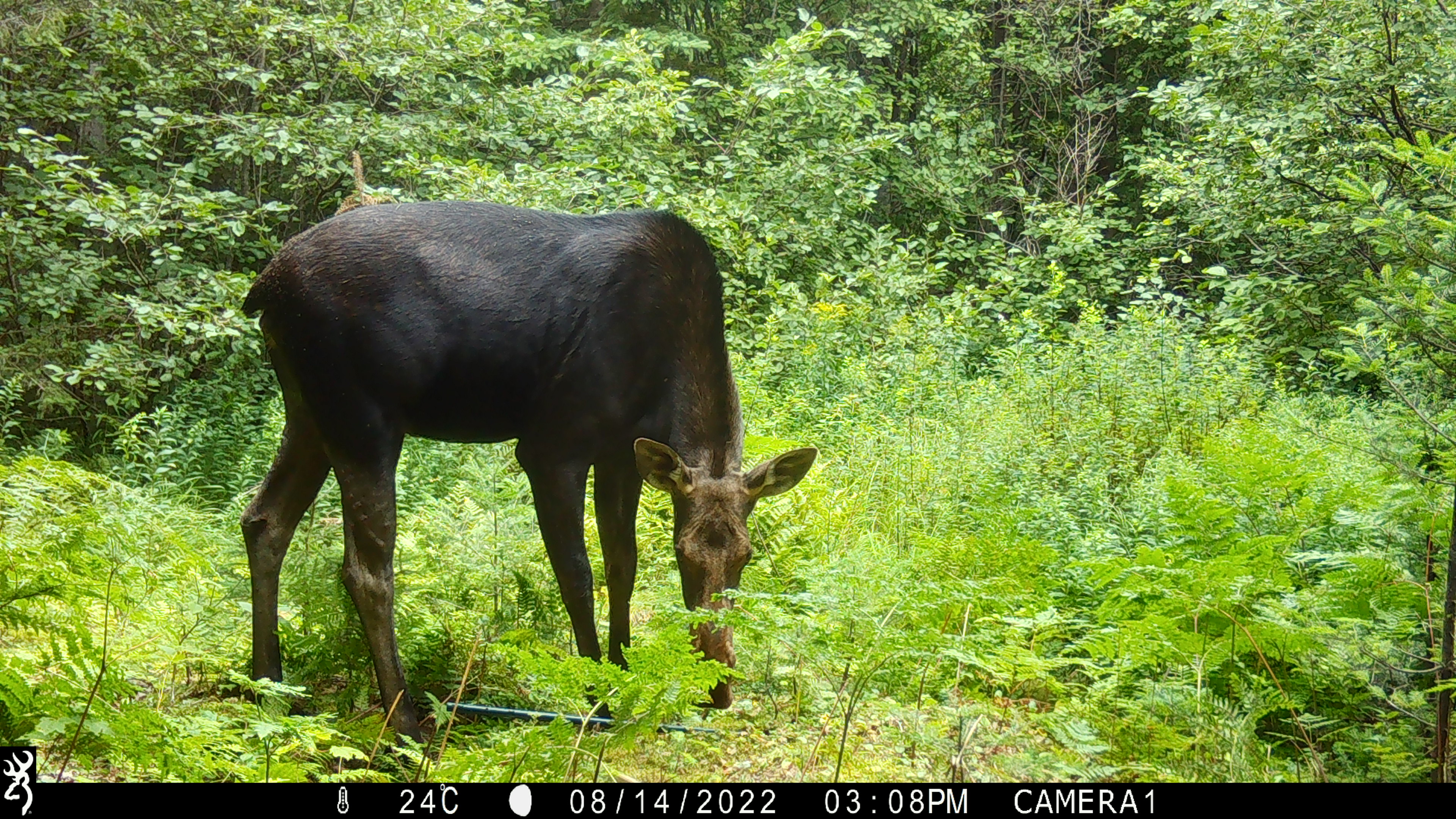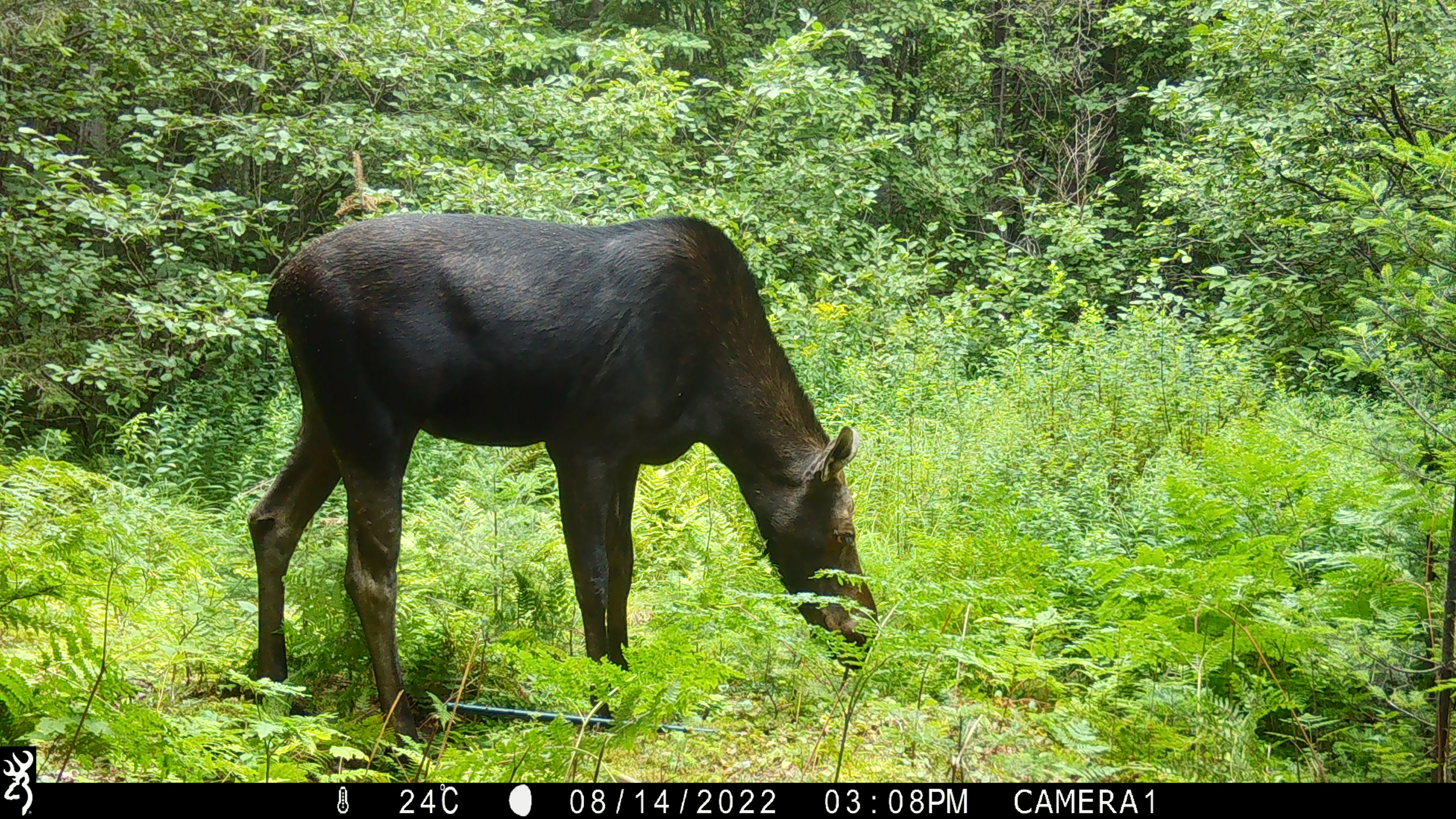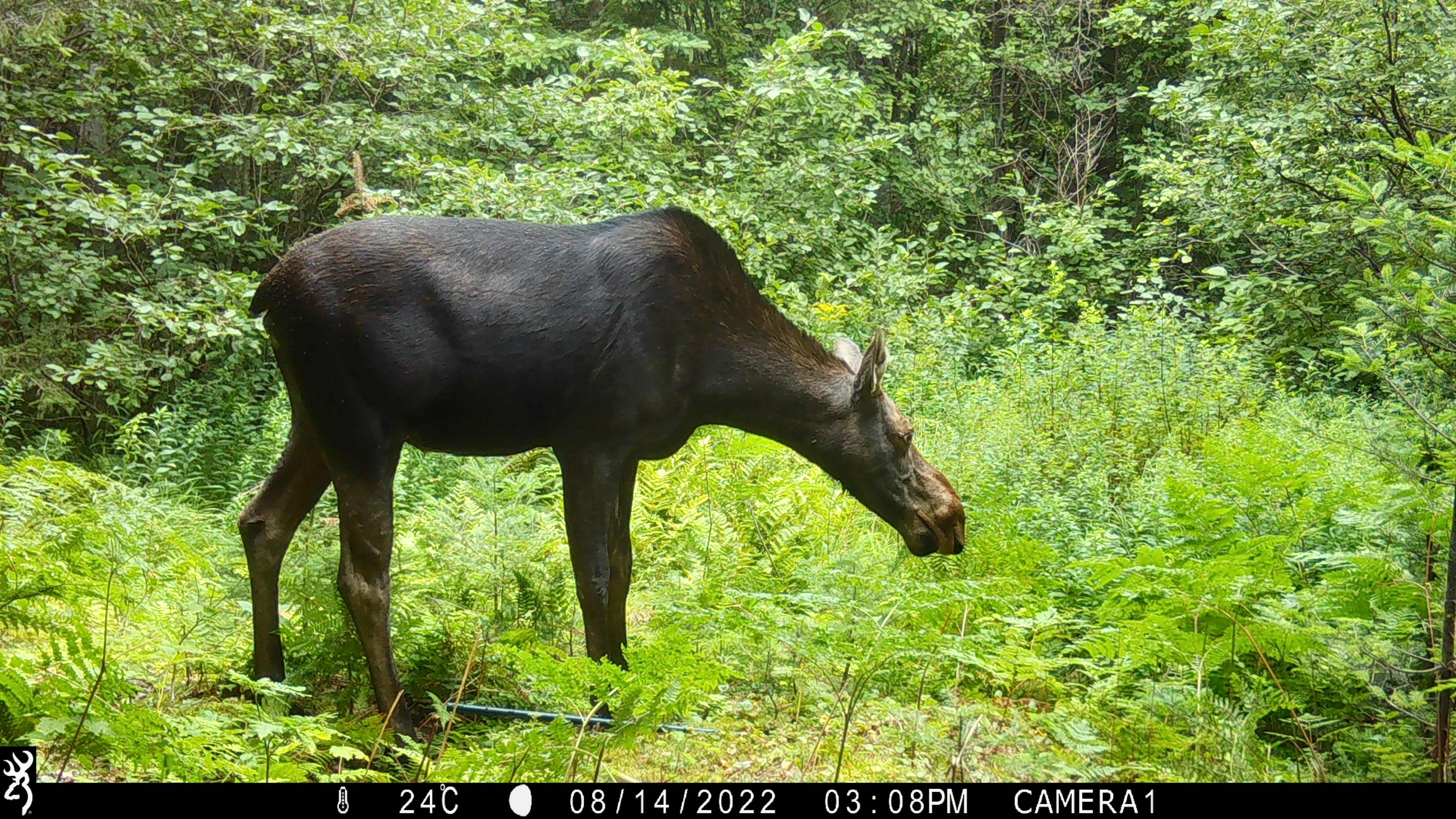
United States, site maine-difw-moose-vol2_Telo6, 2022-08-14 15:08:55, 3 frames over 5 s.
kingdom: Animalia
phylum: Chordata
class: Mammalia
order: Artiodactyla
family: Cervidae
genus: Alces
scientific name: Alces alces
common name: moose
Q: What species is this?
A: Moose (Alces alces).